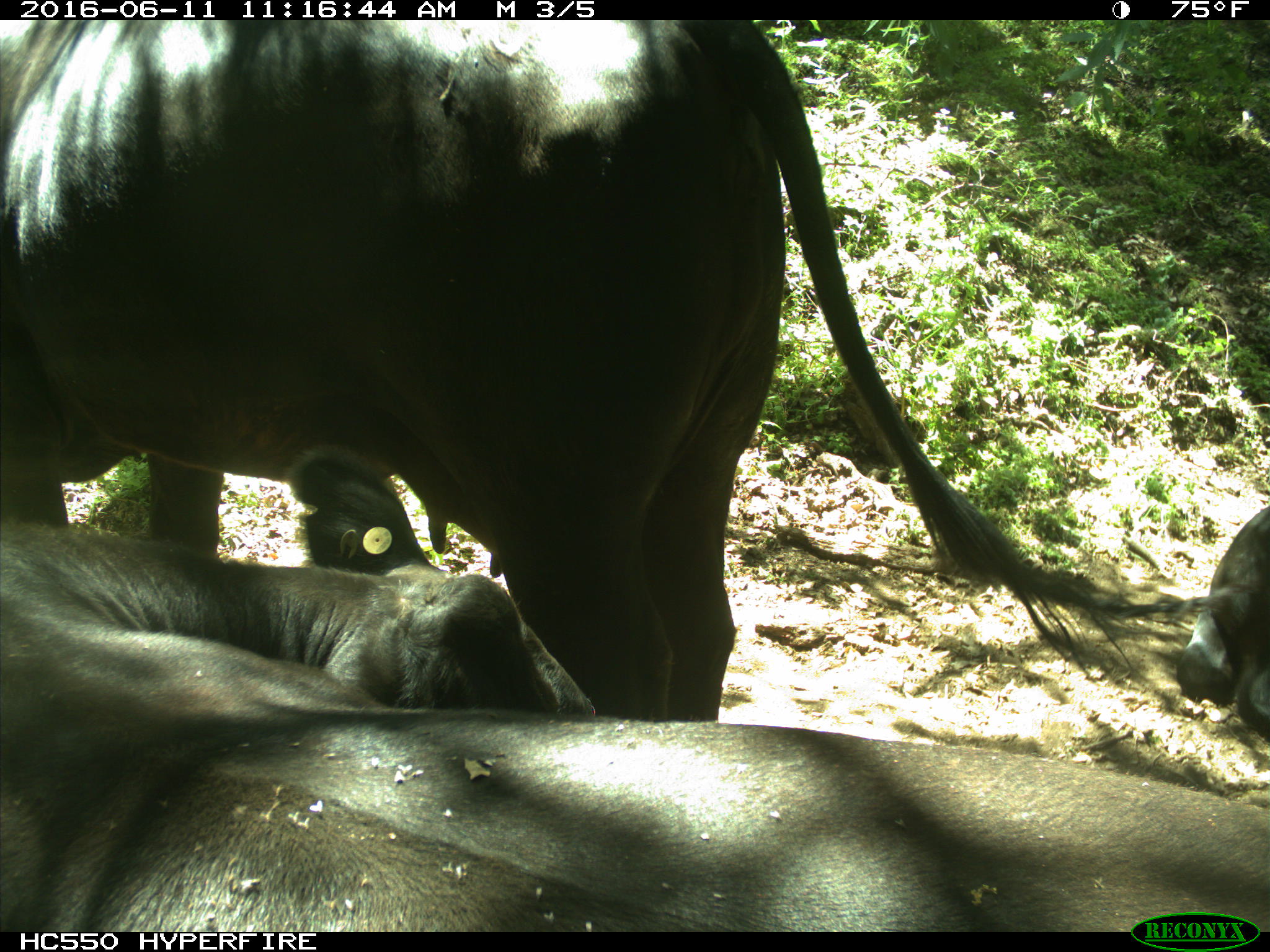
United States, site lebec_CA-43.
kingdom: Animalia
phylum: Chordata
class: Mammalia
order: Artiodactyla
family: Bovidae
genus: Bos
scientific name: Bos taurus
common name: domestic cow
Bos taurus (domestic cow).